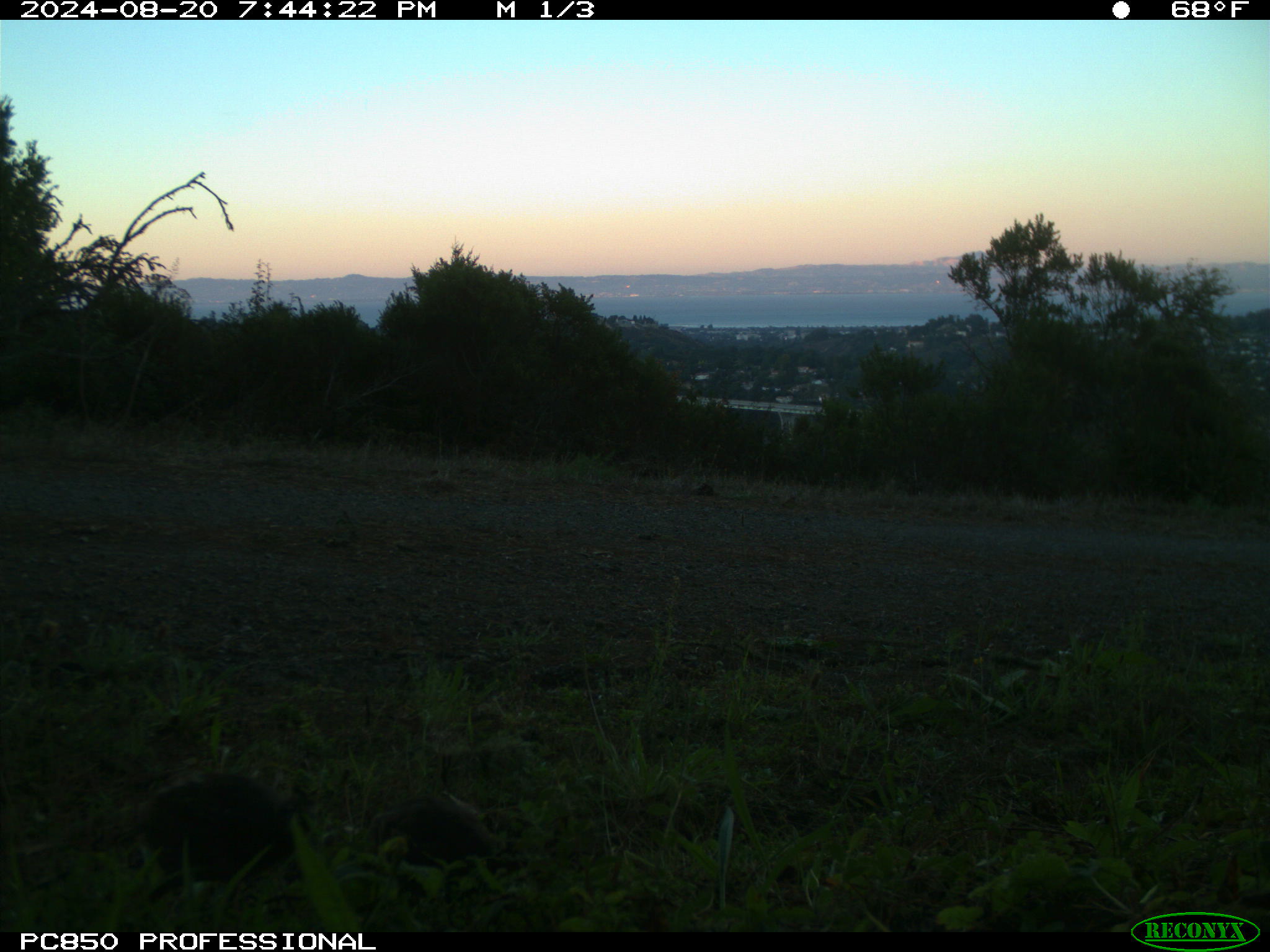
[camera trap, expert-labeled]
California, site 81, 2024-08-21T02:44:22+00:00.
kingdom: Animalia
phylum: Chordata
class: Aves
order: Galliformes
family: Odontophoridae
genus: Callipepla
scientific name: Callipepla californica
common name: california quail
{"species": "california quail (Callipepla californica)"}